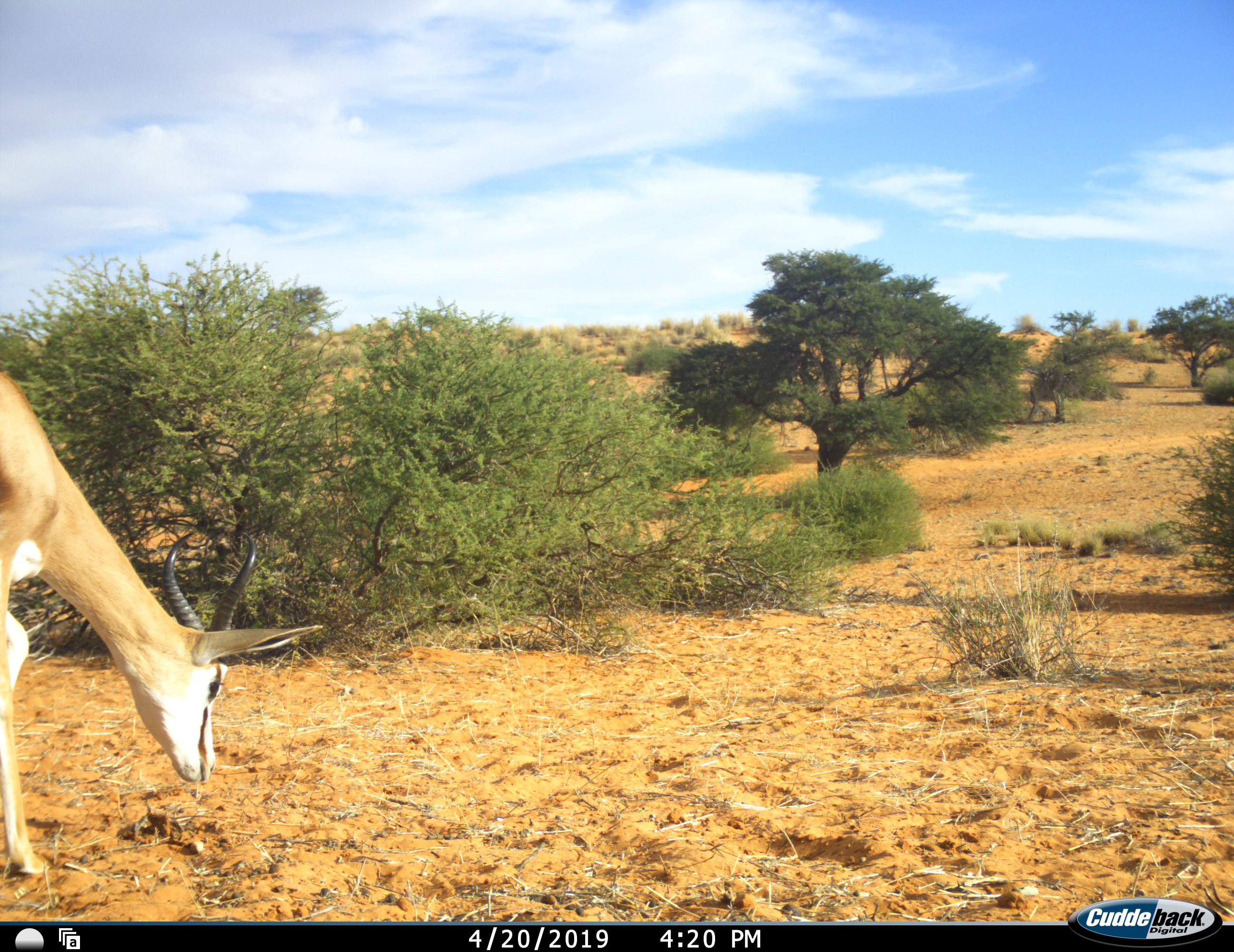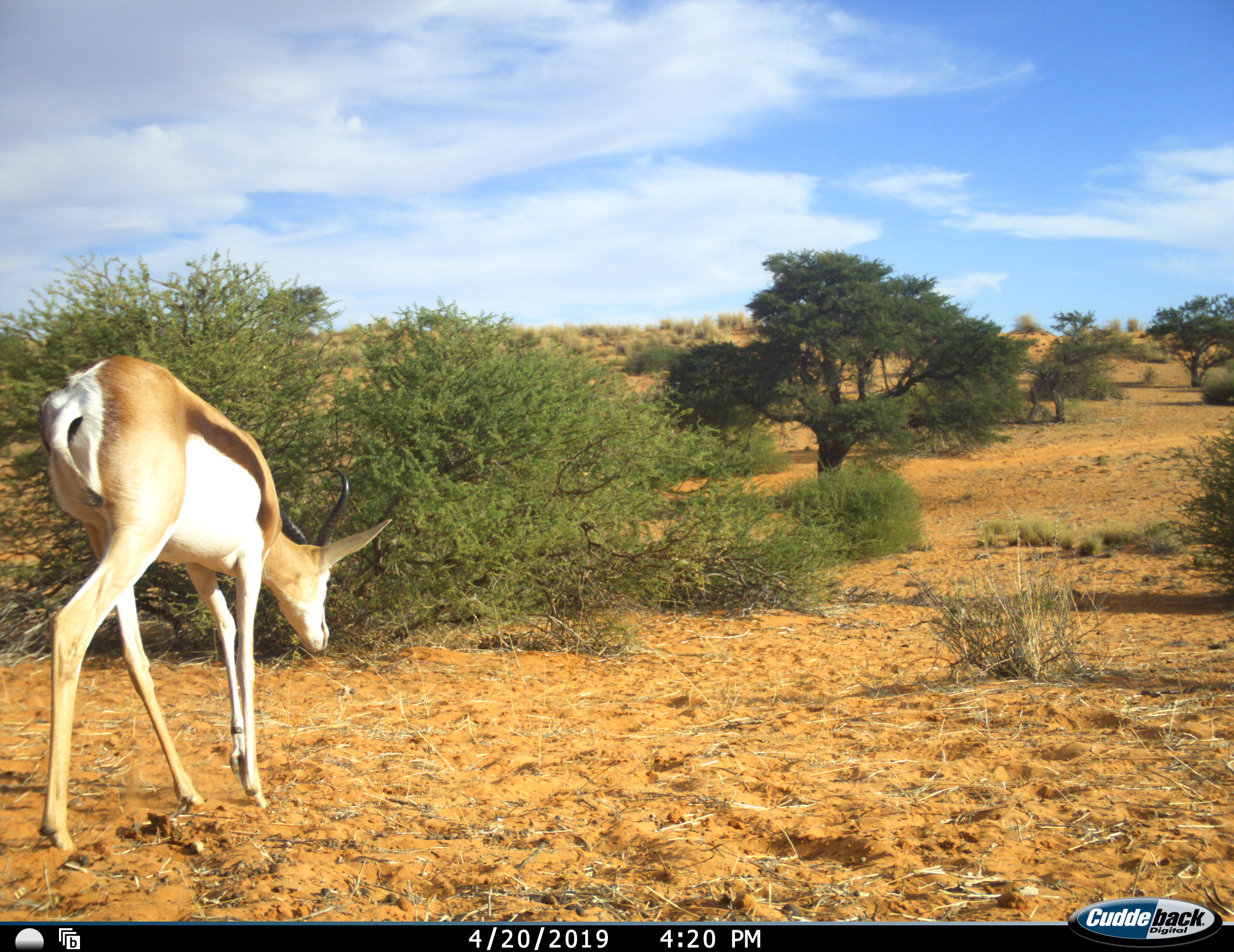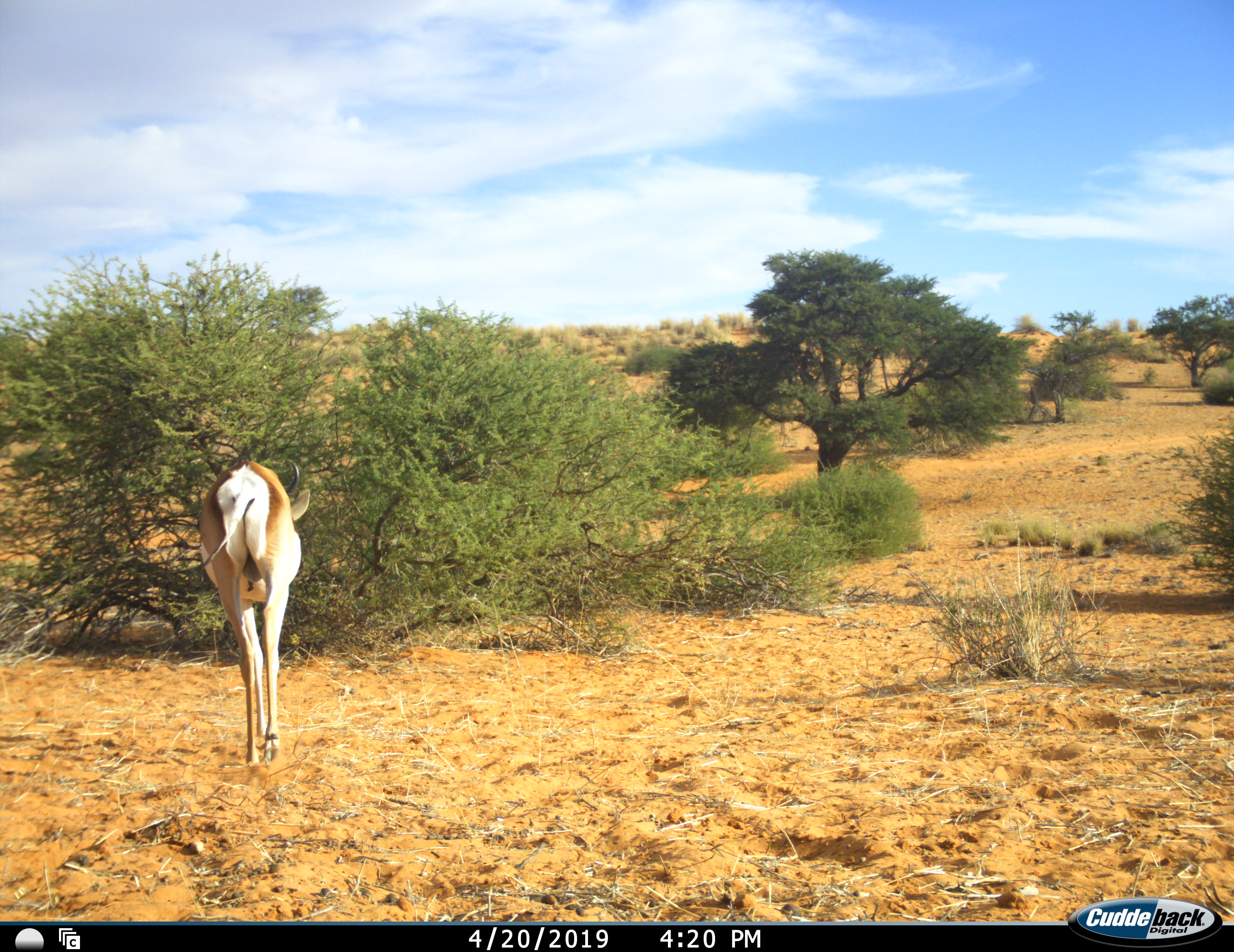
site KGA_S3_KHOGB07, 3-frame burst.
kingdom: Animalia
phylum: Chordata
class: Mammalia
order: Artiodactyla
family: Bovidae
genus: Antidorcas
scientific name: Antidorcas marsupialis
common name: springbok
Springbok (Antidorcas marsupialis), count 1. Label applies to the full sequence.